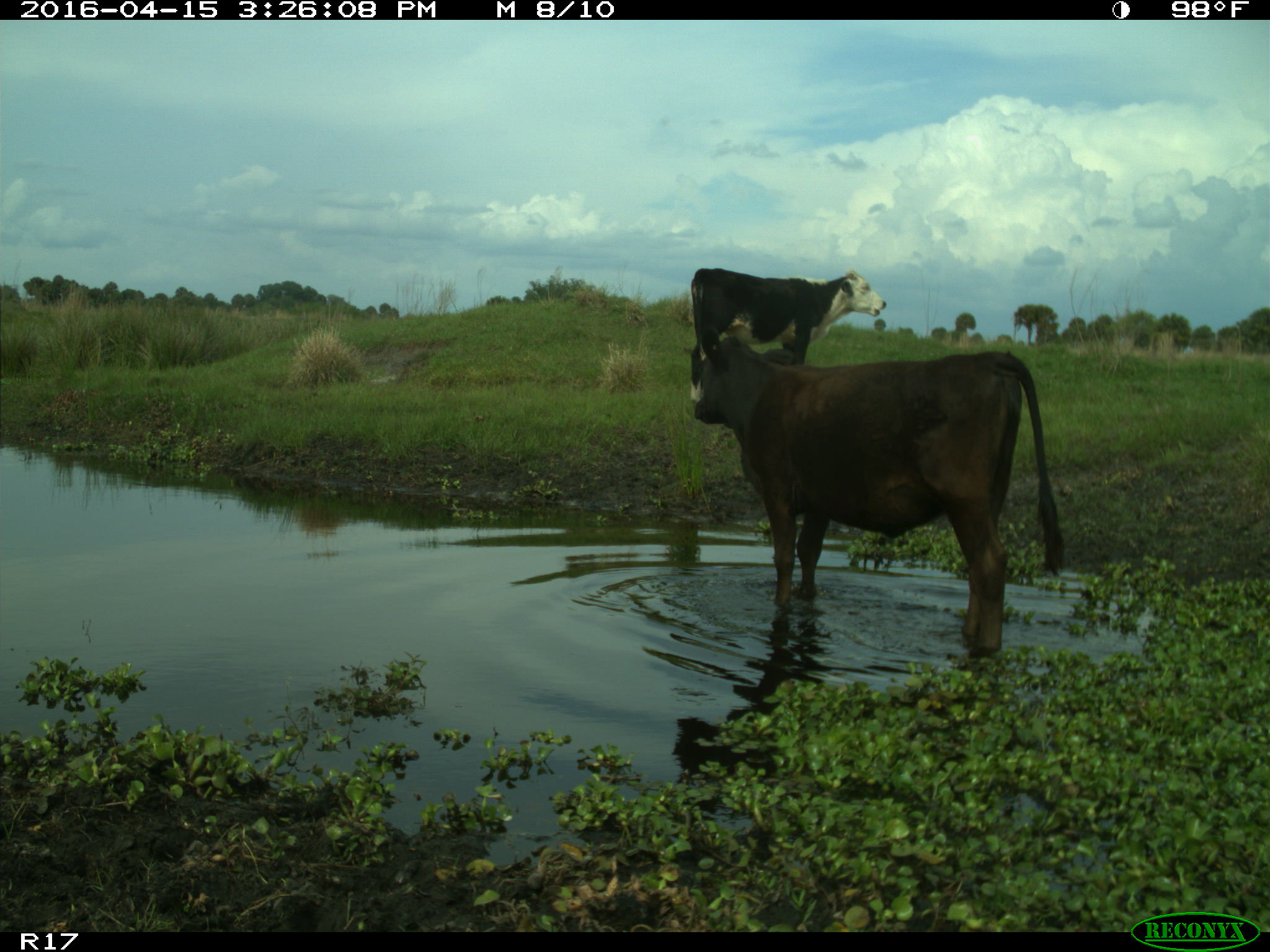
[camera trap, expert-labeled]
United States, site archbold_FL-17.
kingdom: Animalia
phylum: Chordata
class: Mammalia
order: Artiodactyla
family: Bovidae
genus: Bos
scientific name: Bos taurus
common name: domestic cow